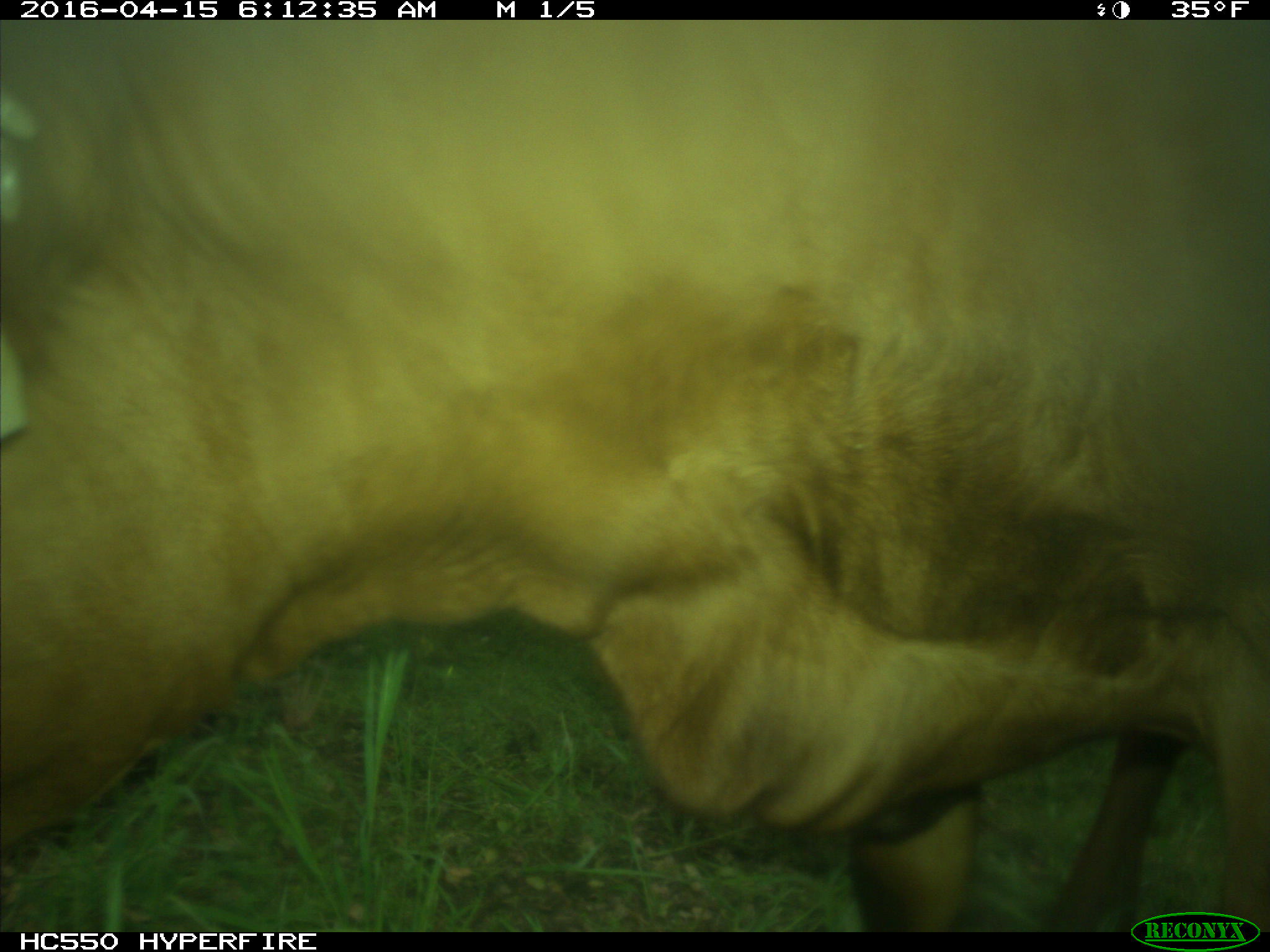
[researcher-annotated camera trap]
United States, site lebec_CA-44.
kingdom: Animalia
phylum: Chordata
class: Mammalia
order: Artiodactyla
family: Bovidae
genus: Bos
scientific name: Bos taurus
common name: domestic cow